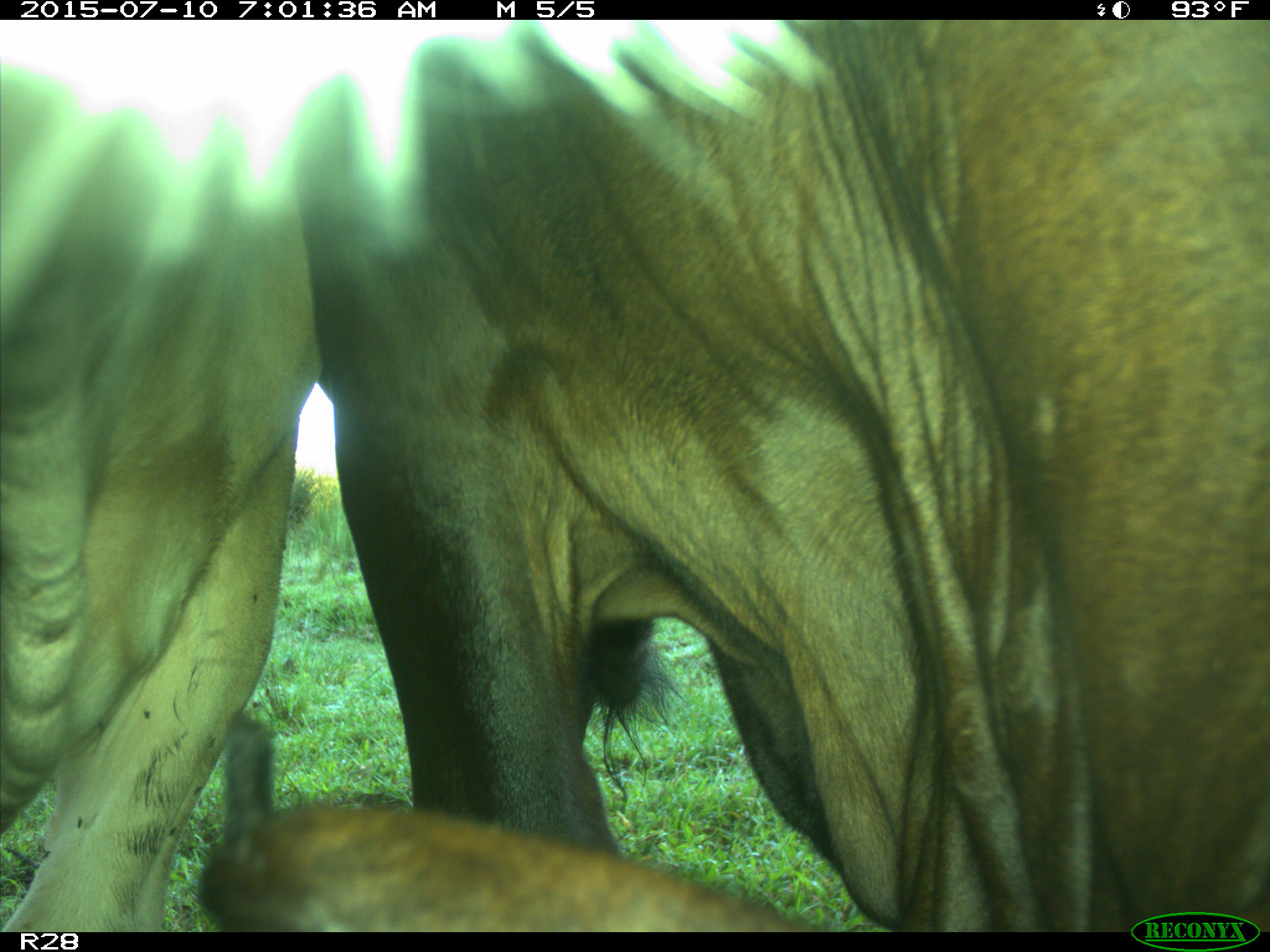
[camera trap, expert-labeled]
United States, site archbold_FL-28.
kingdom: Animalia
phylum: Chordata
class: Mammalia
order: Artiodactyla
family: Bovidae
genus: Bos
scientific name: Bos taurus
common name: domestic cow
Bos taurus (domestic cow).